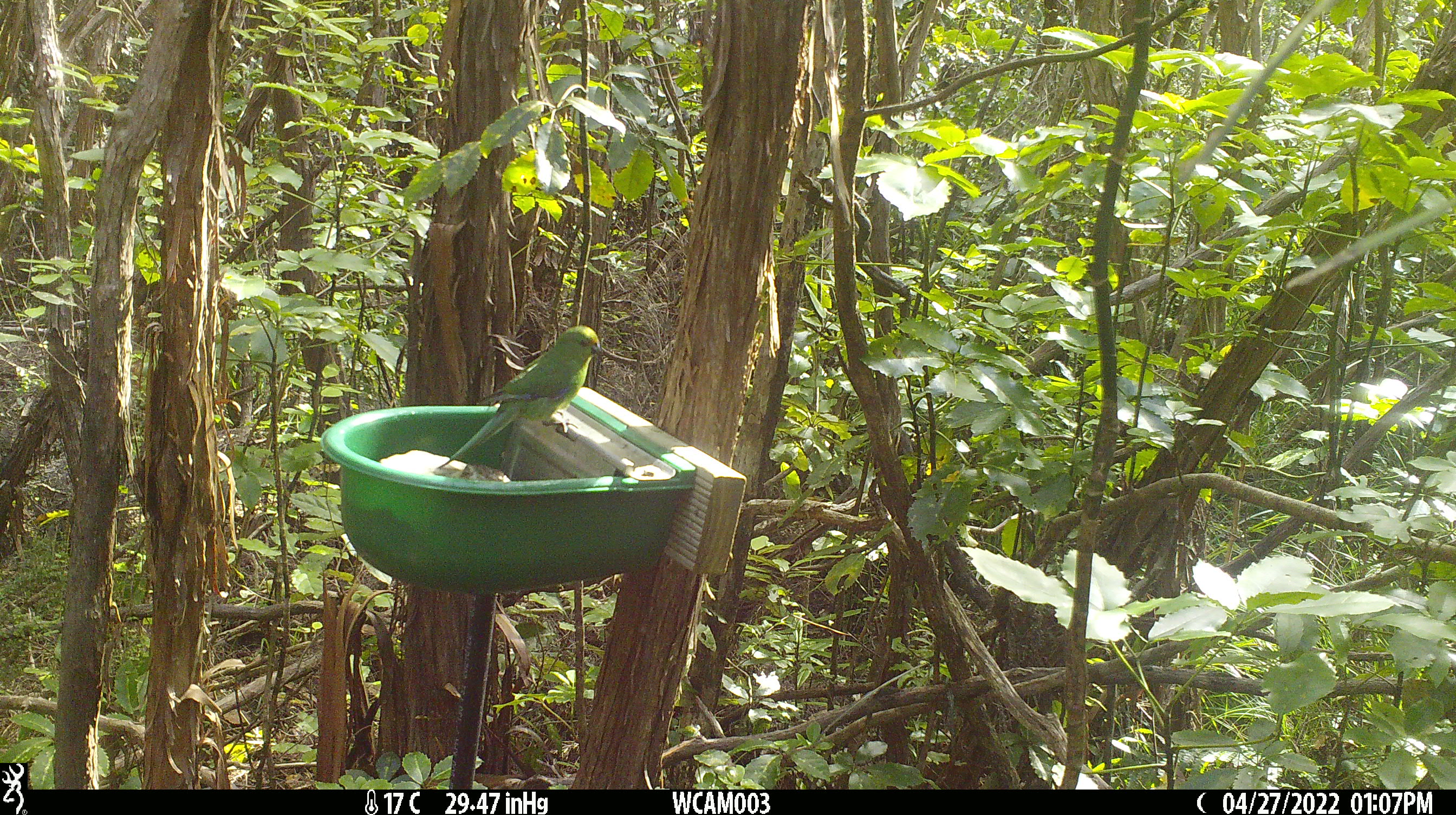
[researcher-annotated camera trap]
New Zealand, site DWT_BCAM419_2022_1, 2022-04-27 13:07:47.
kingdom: Animalia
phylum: Chordata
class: Aves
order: Psittaciformes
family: Psittaculidae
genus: Cyanoramphus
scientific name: Cyanoramphus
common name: parakeet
Parakeet (Cyanoramphus).